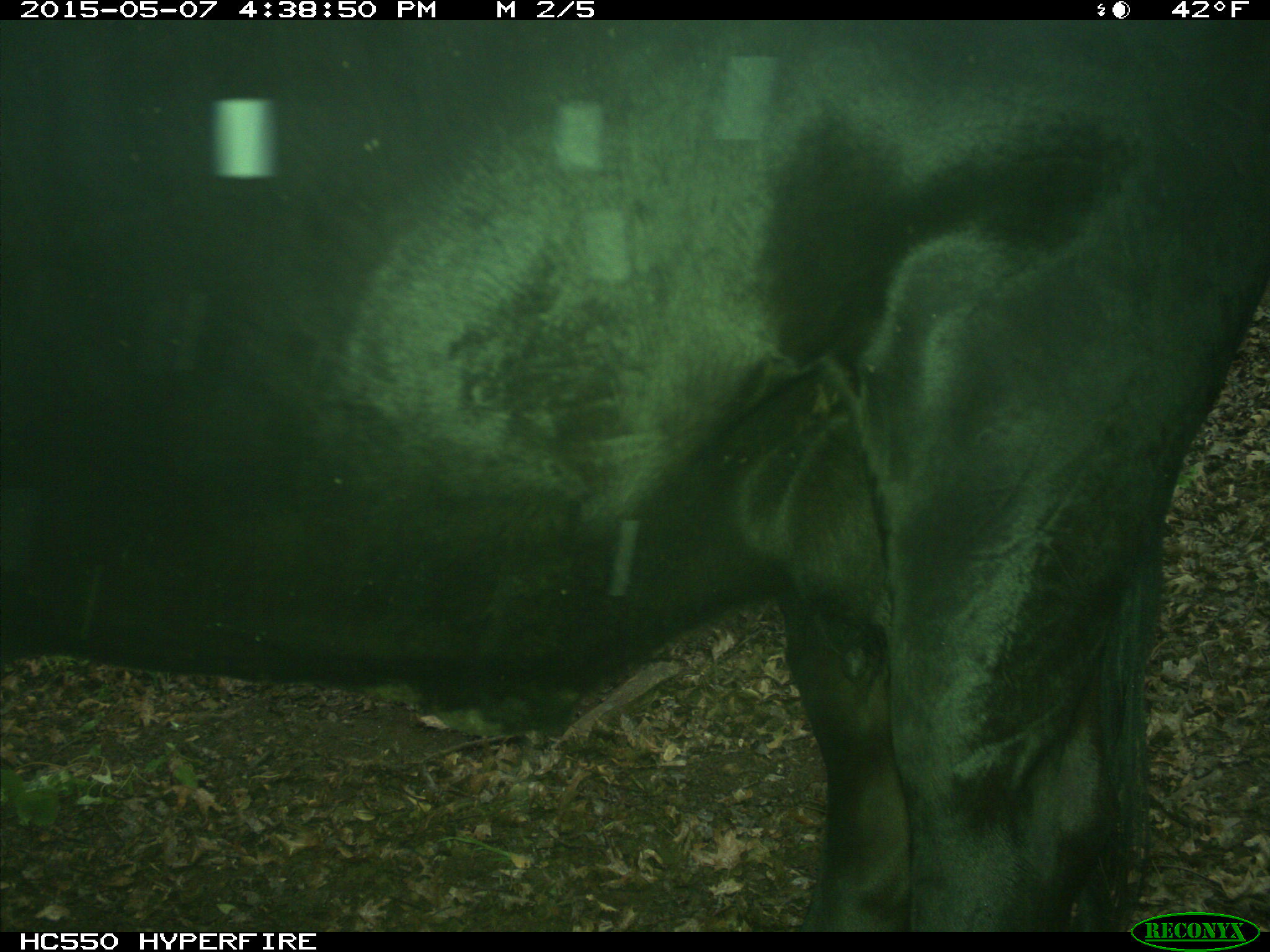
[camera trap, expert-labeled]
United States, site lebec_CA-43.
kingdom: Animalia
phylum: Chordata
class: Mammalia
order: Artiodactyla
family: Bovidae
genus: Bos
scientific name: Bos taurus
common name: domestic cow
Bos taurus (domestic cow).